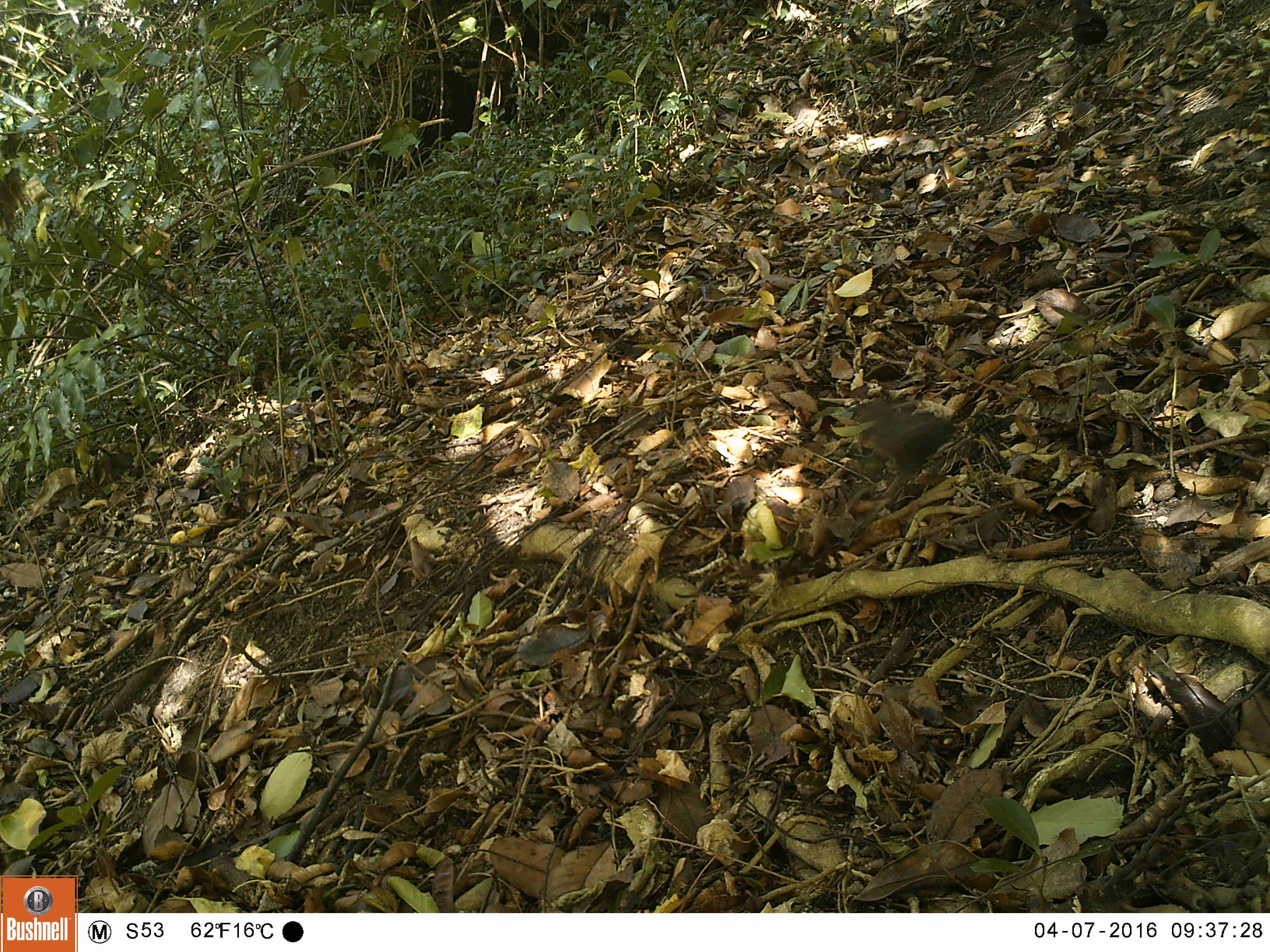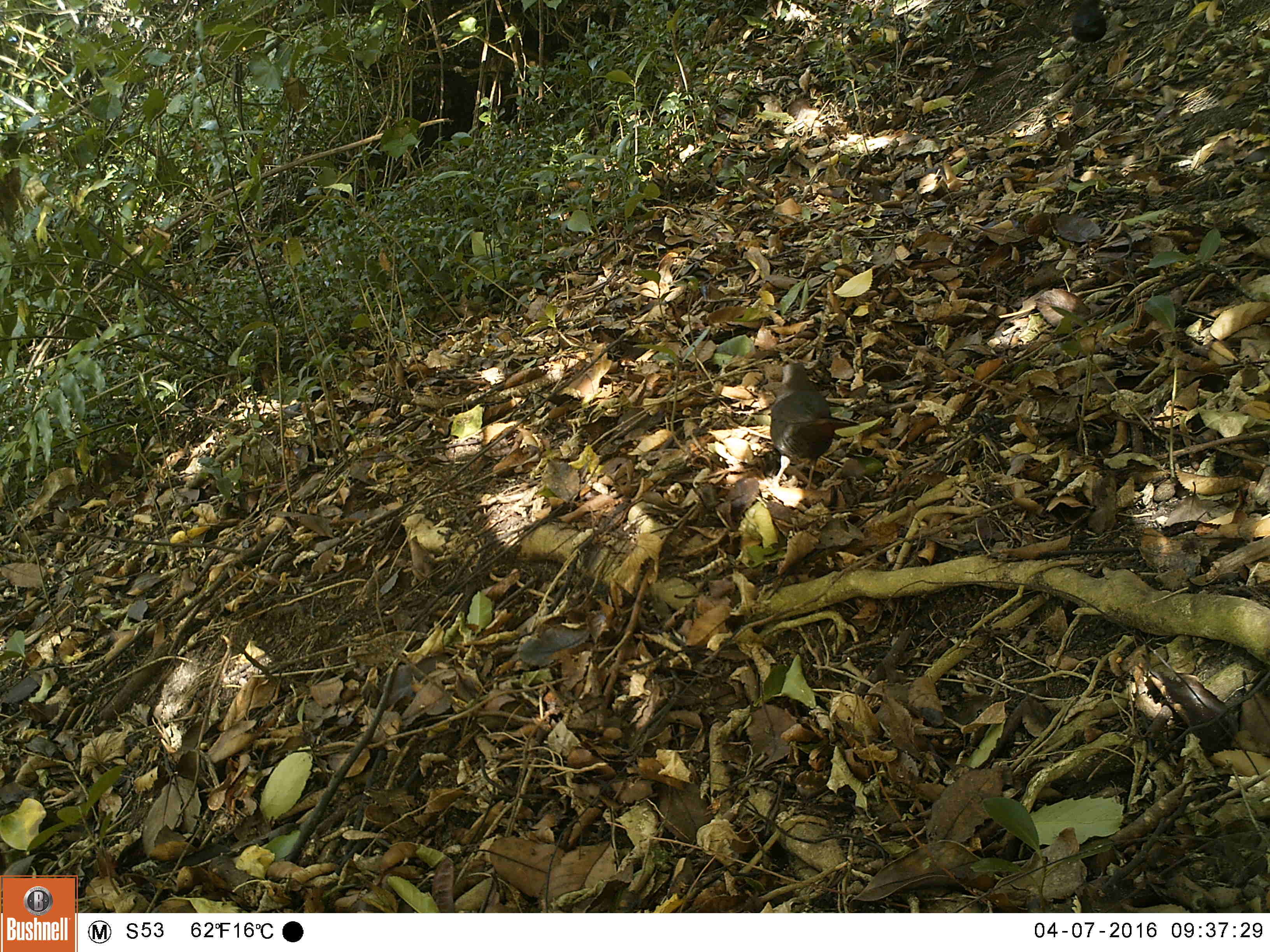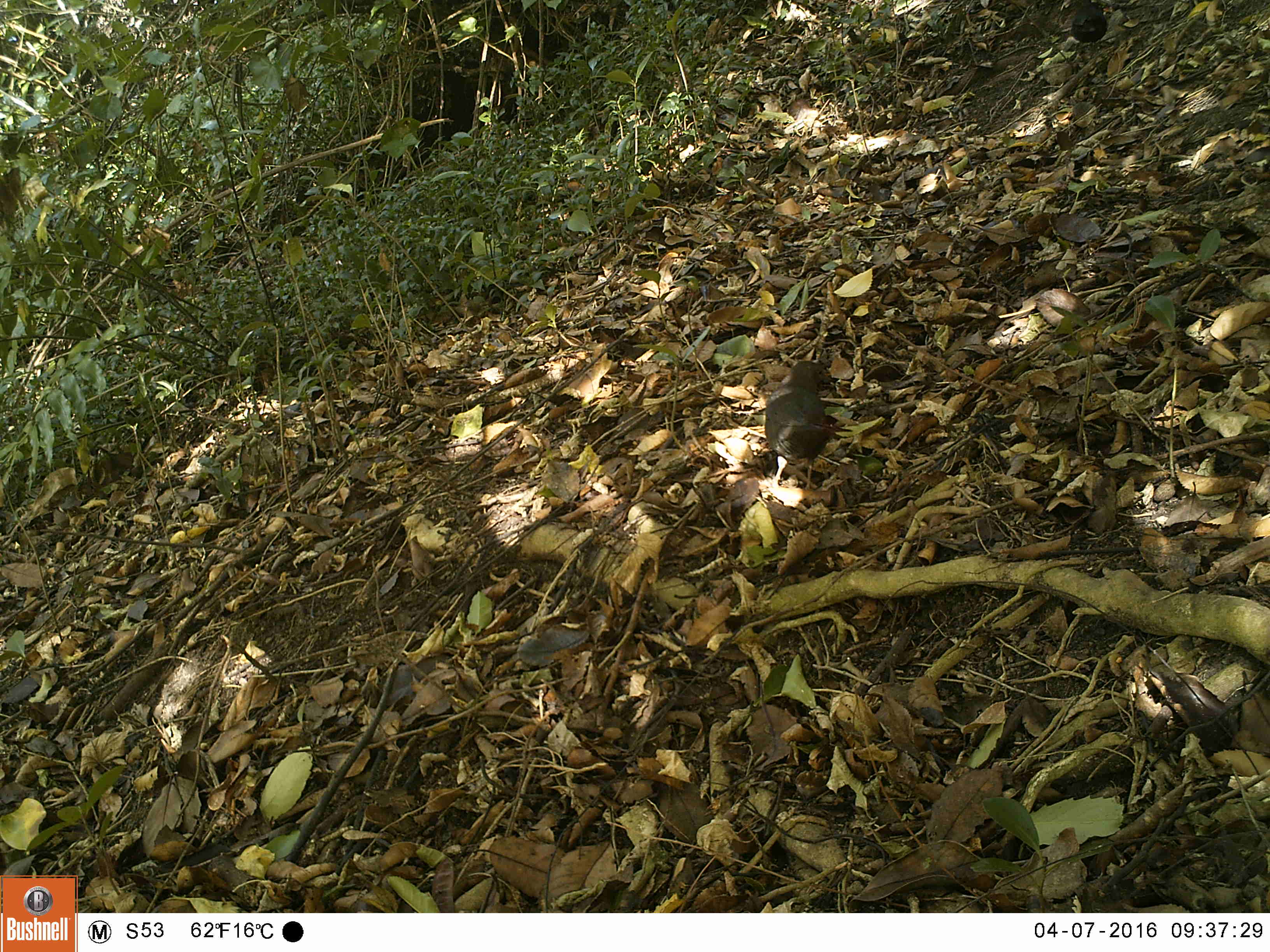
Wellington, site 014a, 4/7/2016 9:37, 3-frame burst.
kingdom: Animalia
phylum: Chordata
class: Aves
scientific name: Aves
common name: bird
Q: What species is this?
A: Bird (Aves).